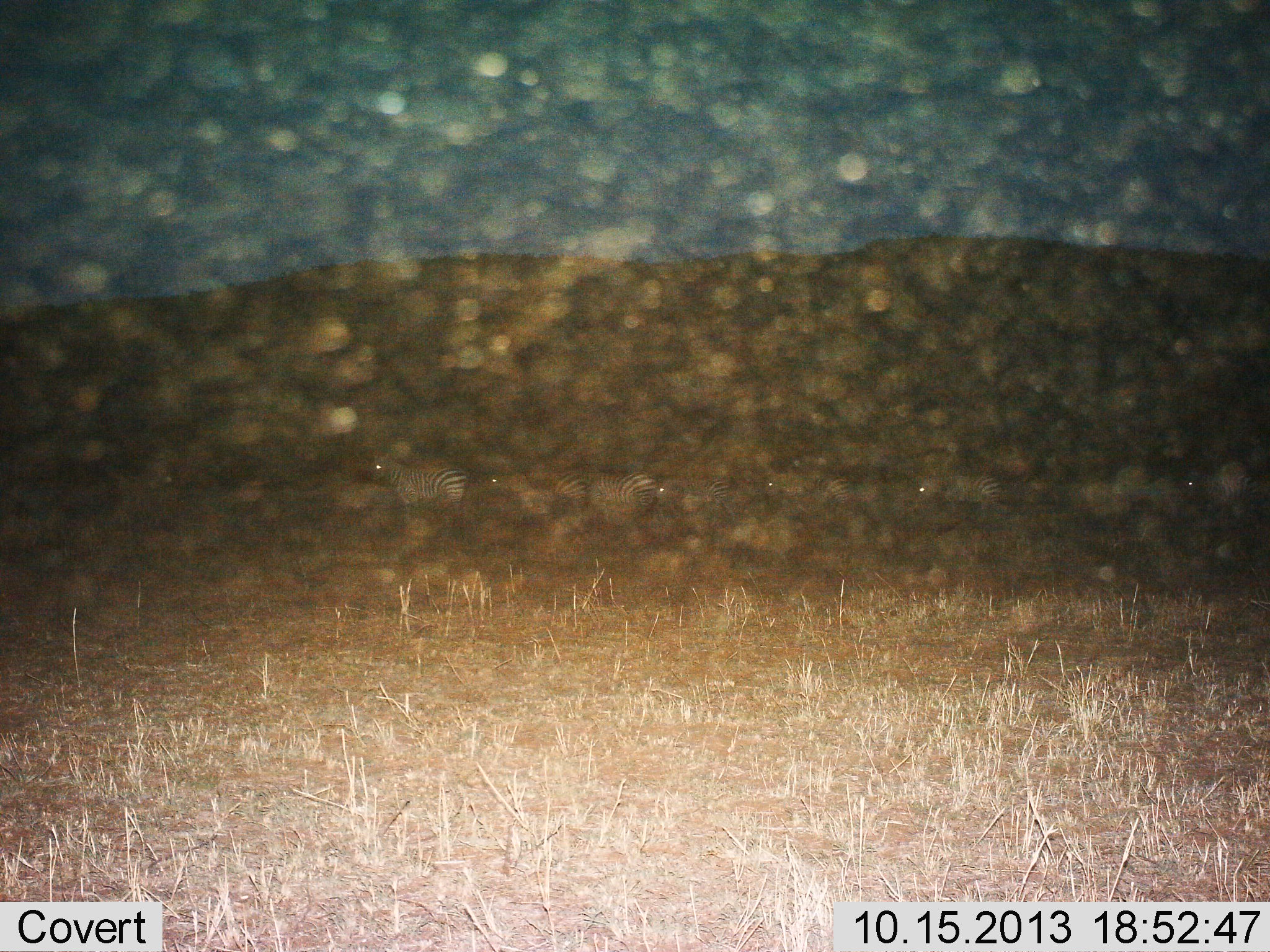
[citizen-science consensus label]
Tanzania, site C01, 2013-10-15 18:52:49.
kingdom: Animalia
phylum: Chordata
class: Mammalia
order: Perissodactyla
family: Equidae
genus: Equus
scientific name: Equus quagga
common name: plains zebra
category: zebra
Zebra (plains zebra) (Equus quagga), count 7. Behavior (volunteer vote fractions): standing 76%, resting 12%, moving 24%, interacting 0%. Young present (vote fraction): 6%. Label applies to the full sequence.